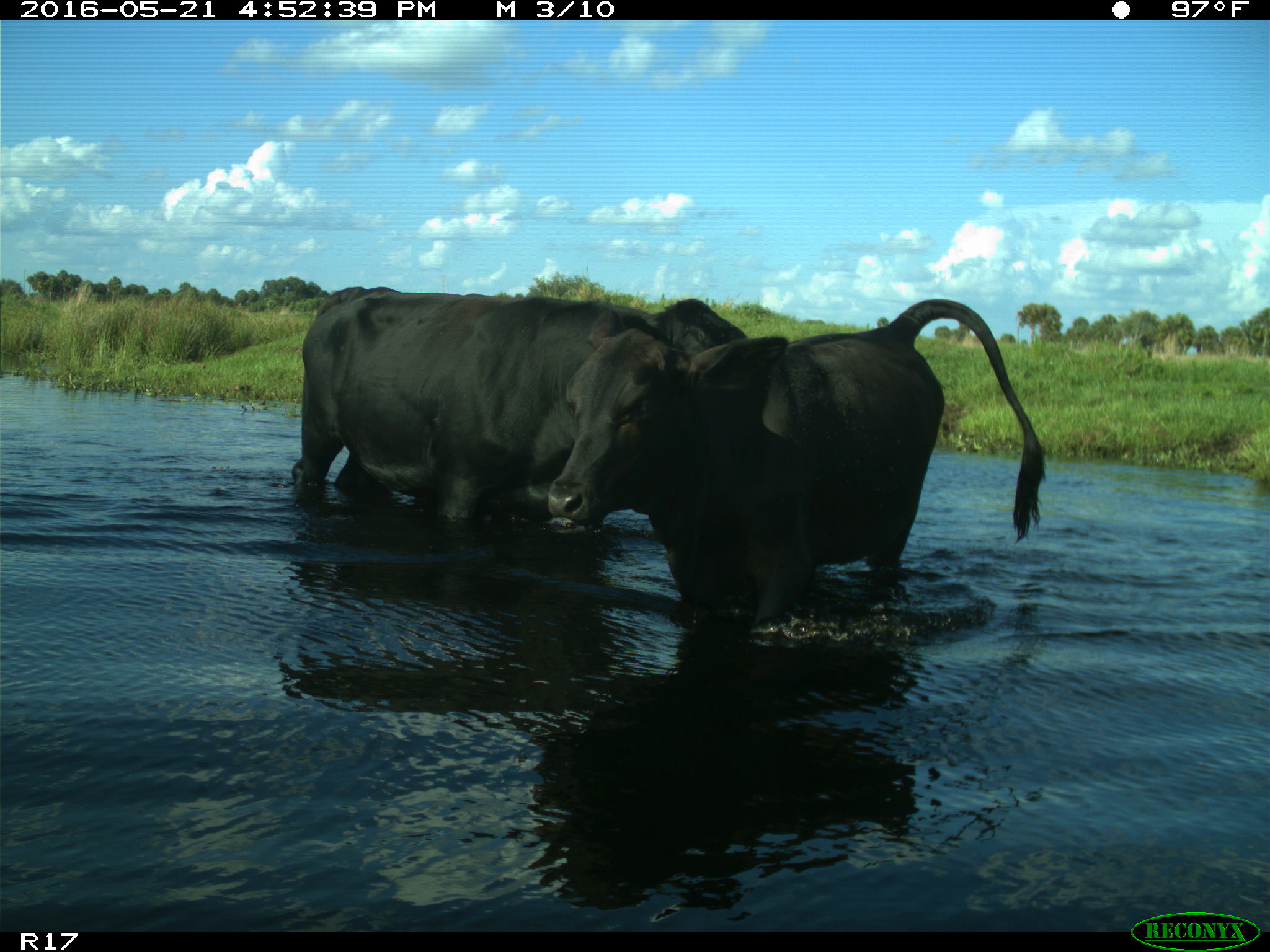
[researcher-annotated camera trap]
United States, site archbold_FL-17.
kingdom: Animalia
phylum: Chordata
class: Mammalia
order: Artiodactyla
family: Bovidae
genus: Bos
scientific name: Bos taurus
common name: domestic cow